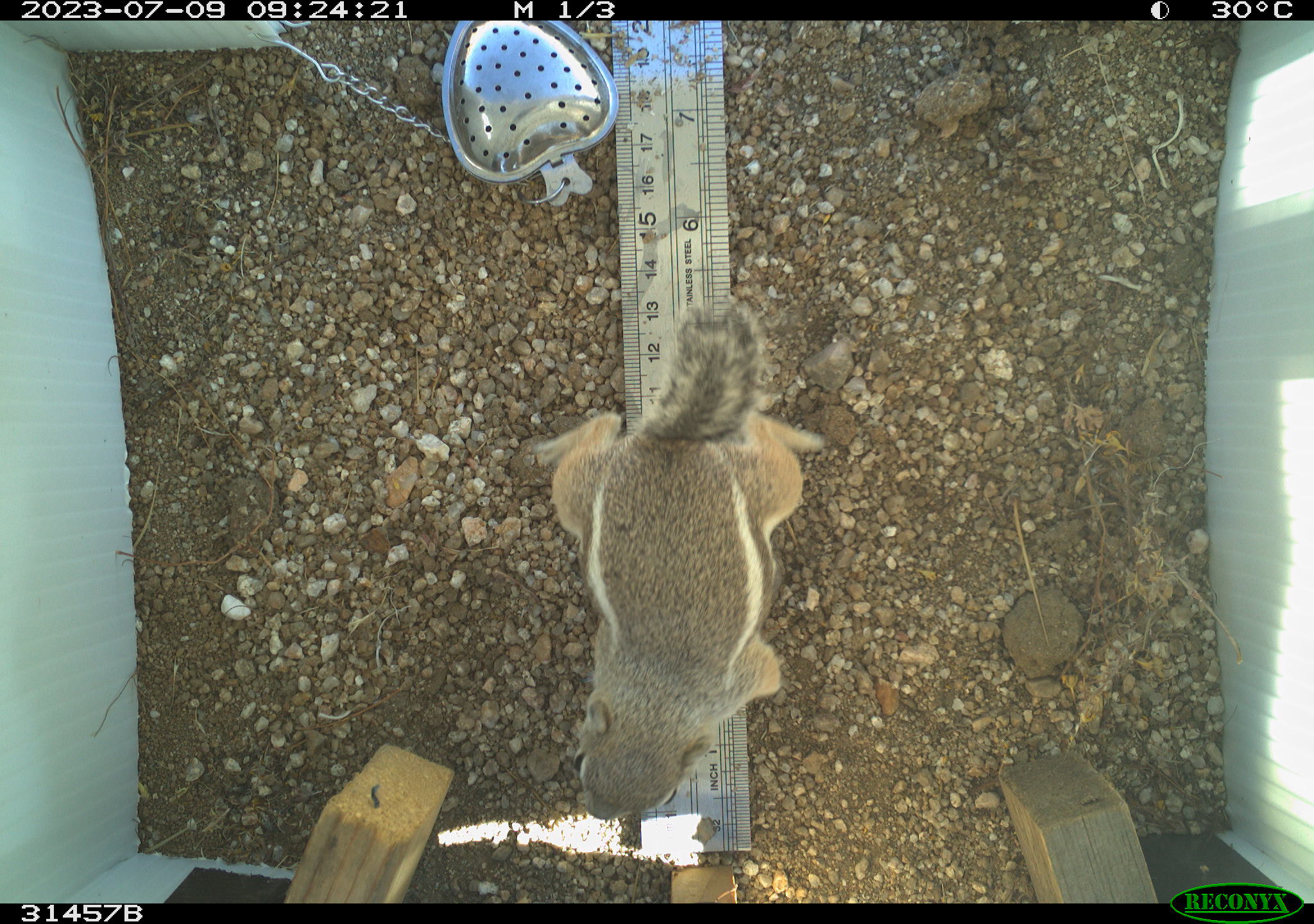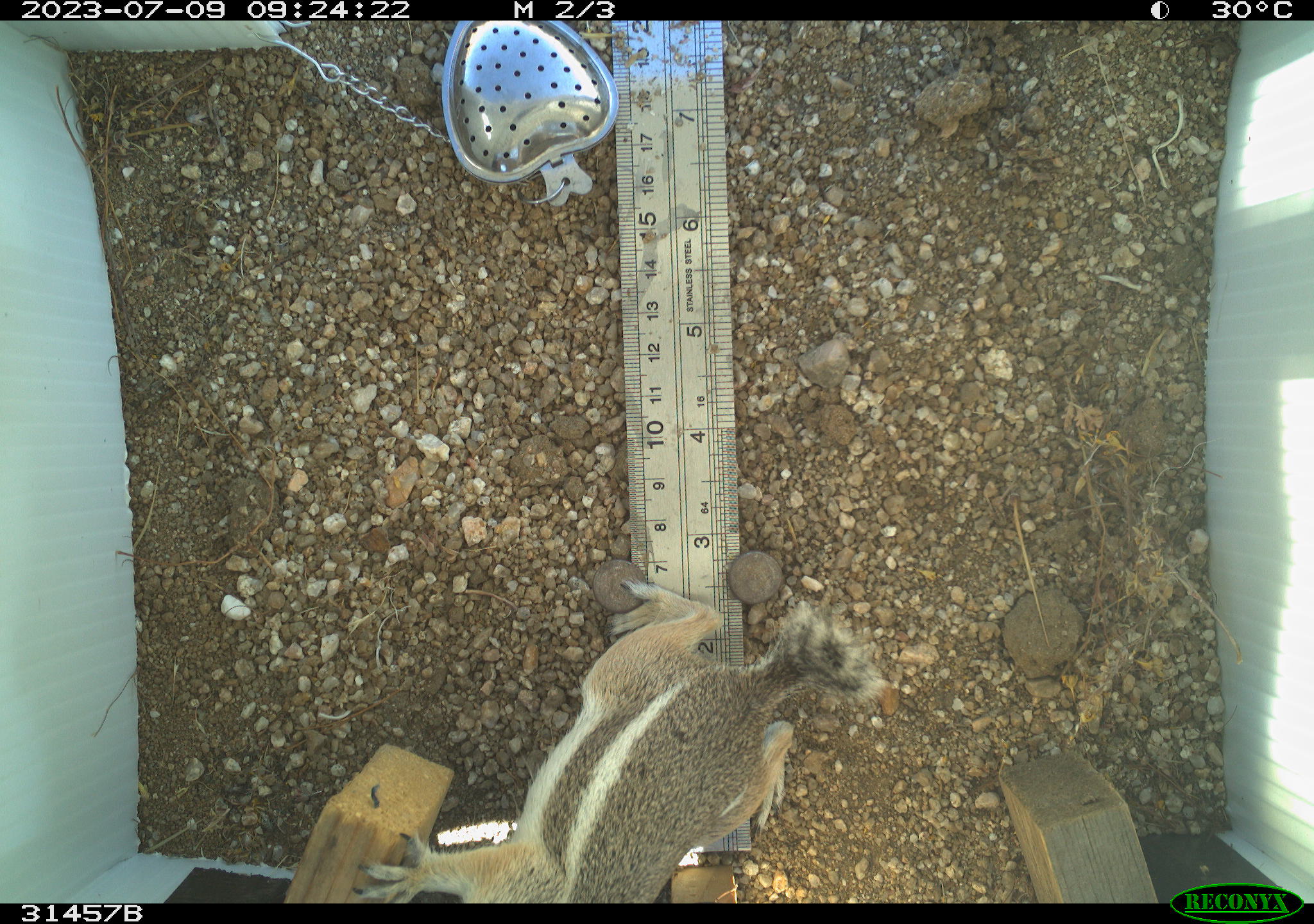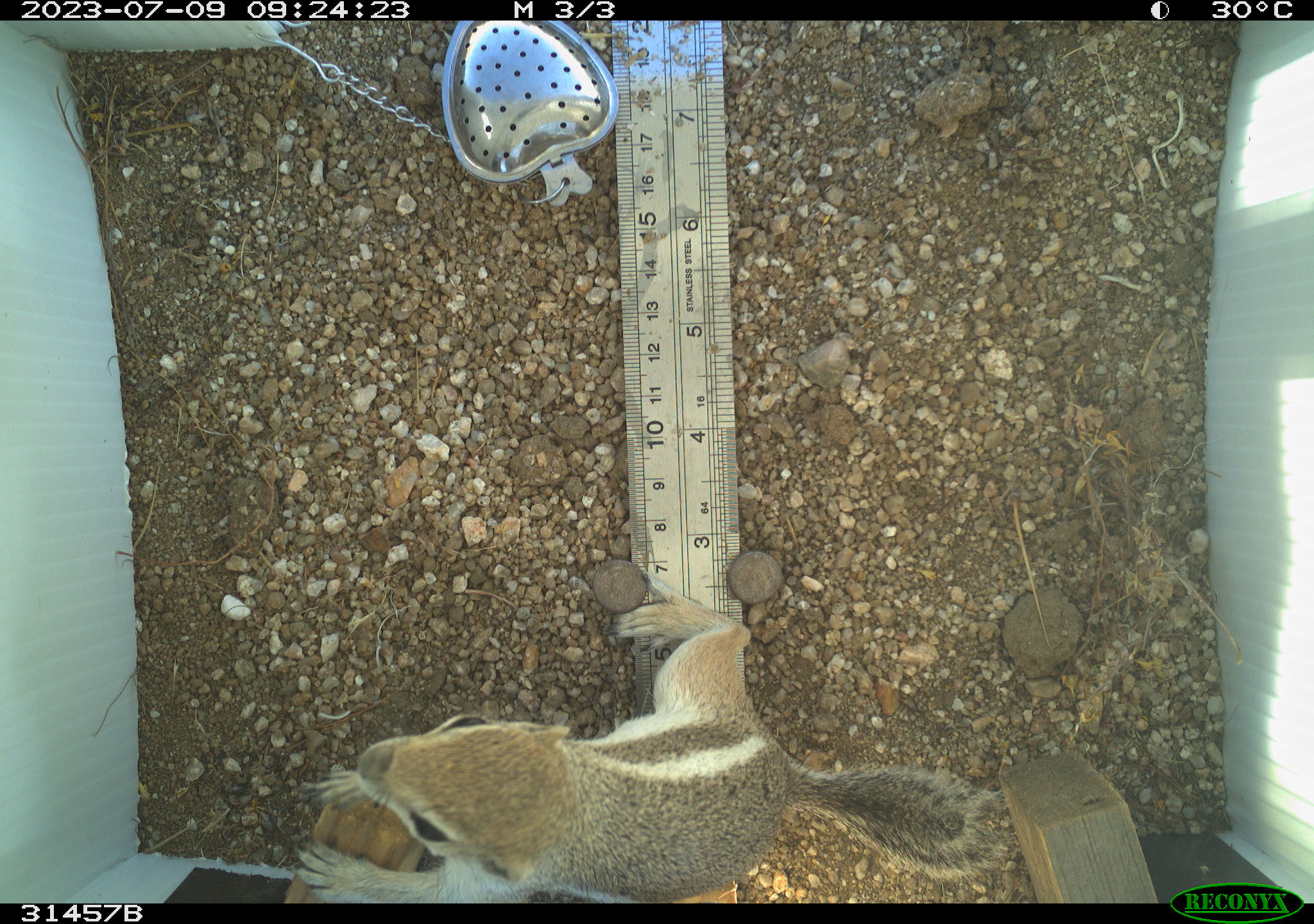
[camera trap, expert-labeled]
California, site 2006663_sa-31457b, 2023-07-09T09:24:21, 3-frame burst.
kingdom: Animalia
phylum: Chordata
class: Mammalia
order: Rodentia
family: Sciuridae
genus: Ammospermophilus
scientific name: Ammospermophilus leucurus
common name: white-tailed antelope squirrel